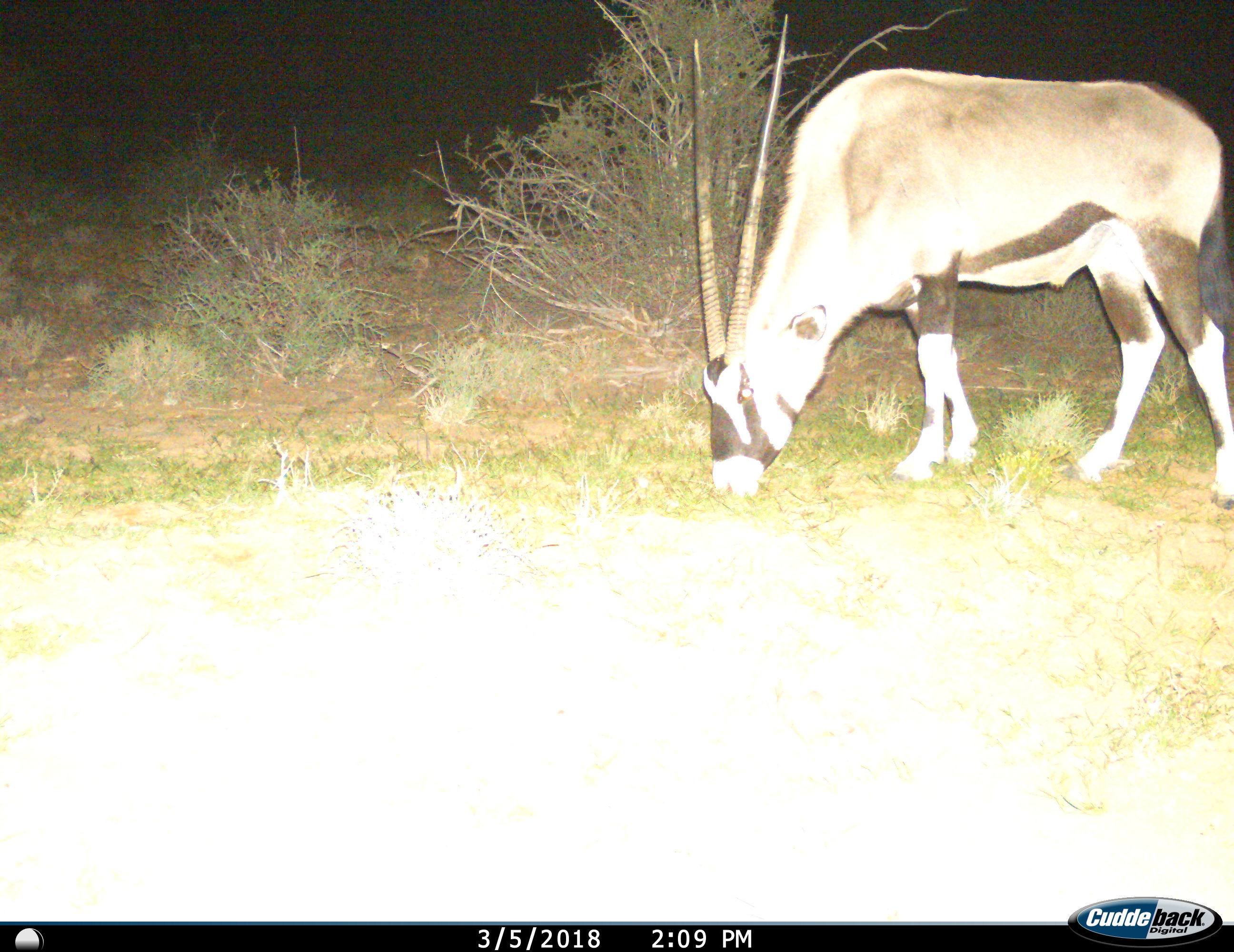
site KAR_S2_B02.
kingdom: Animalia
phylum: Chordata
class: Mammalia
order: Artiodactyla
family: Bovidae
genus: Oryx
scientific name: Oryx gazella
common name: gemsbok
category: oryx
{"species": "oryx (gemsbok) (Oryx gazella)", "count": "1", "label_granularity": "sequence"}